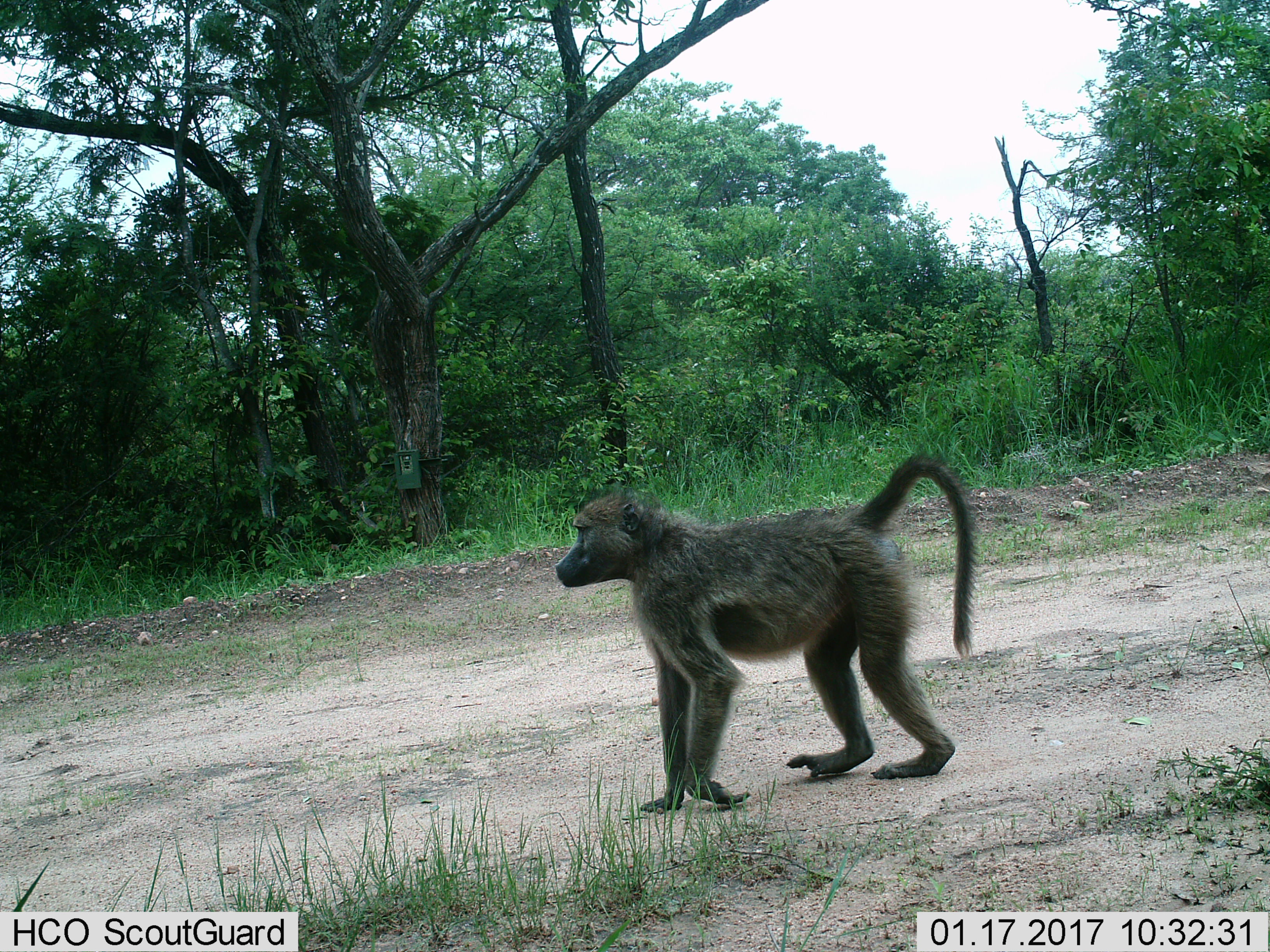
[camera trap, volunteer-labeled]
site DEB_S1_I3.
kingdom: Animalia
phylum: Chordata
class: Mammalia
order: Primates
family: Cercopithecidae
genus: Papio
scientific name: Papio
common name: baboon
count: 1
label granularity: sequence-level